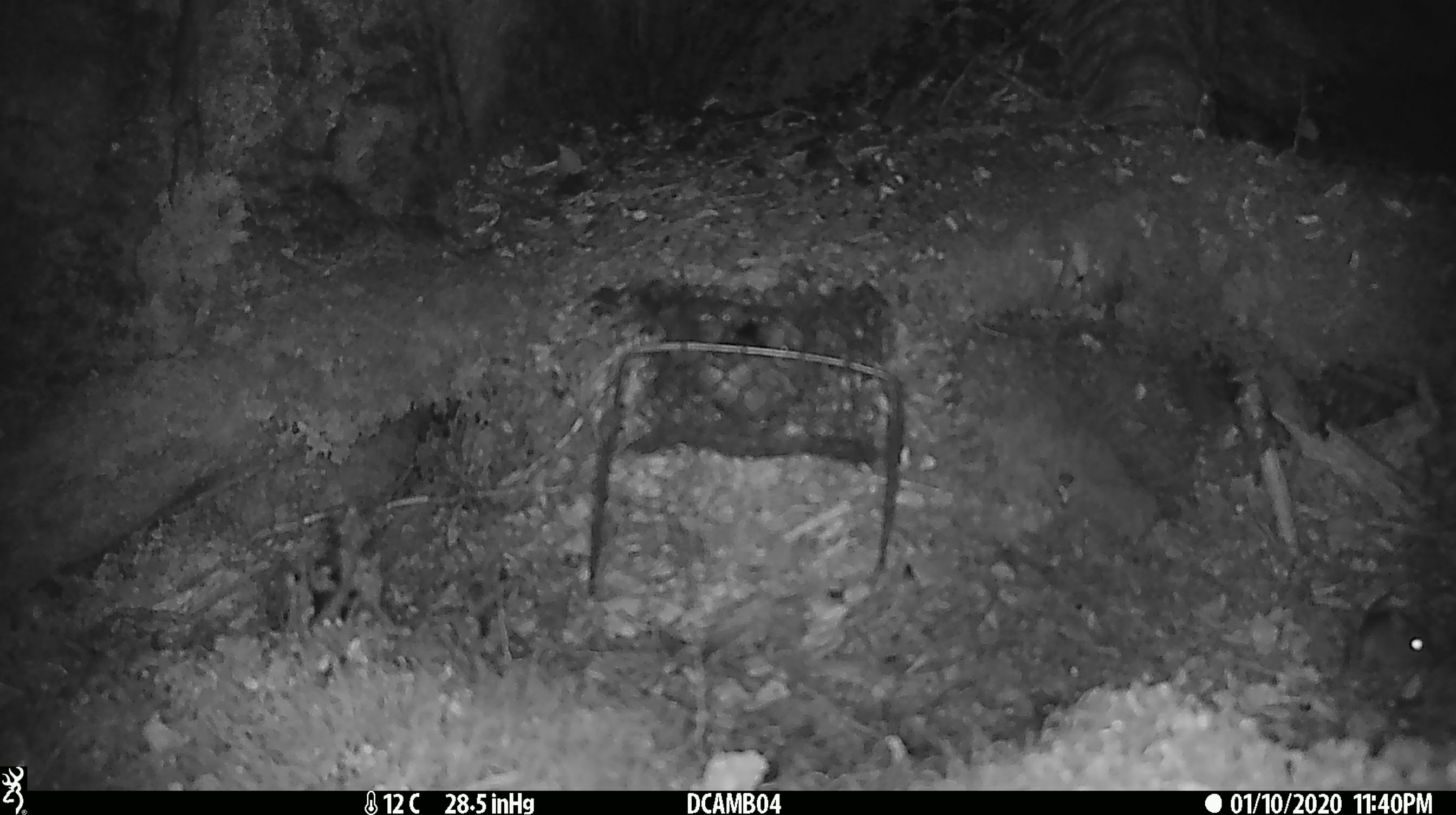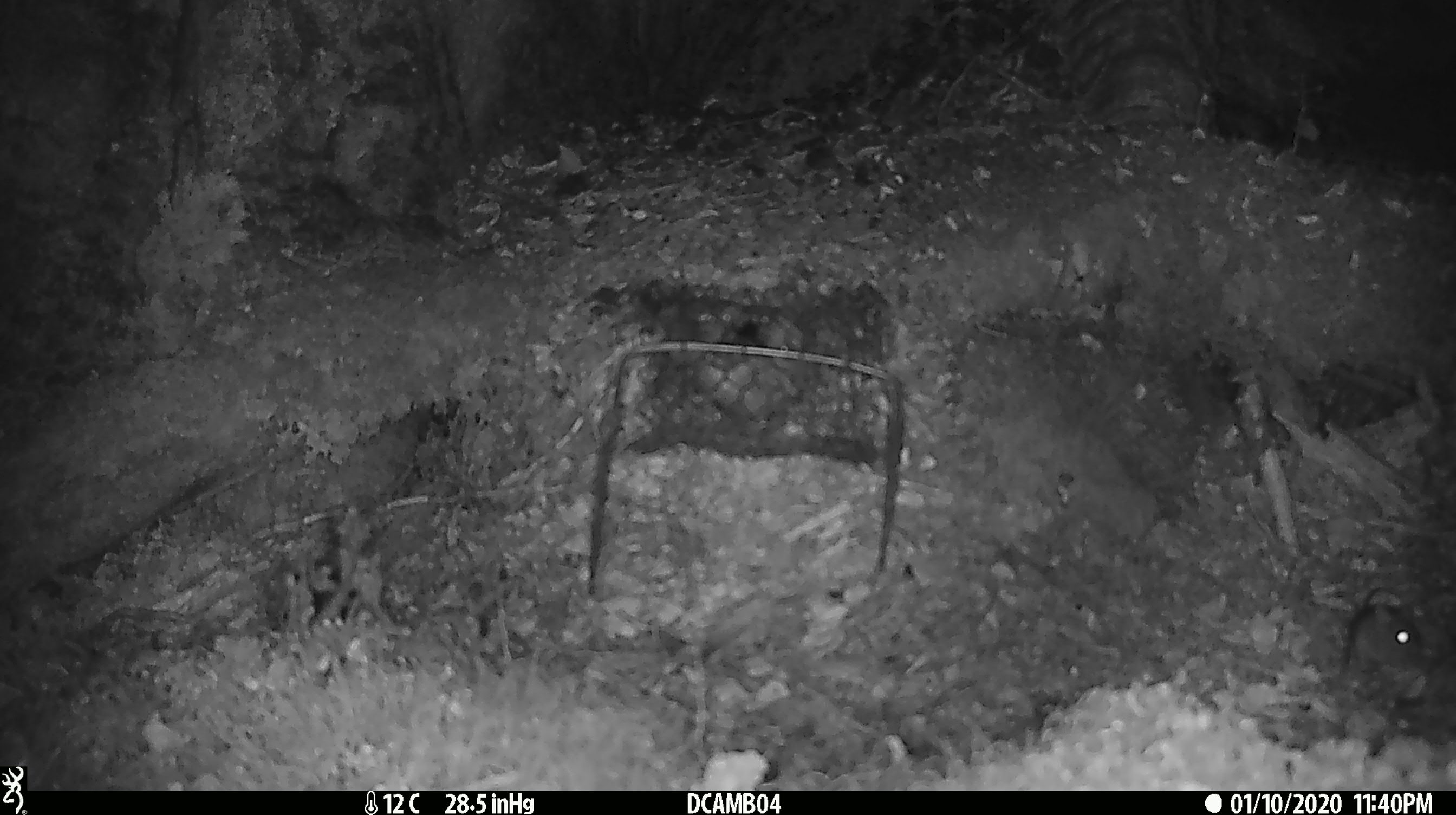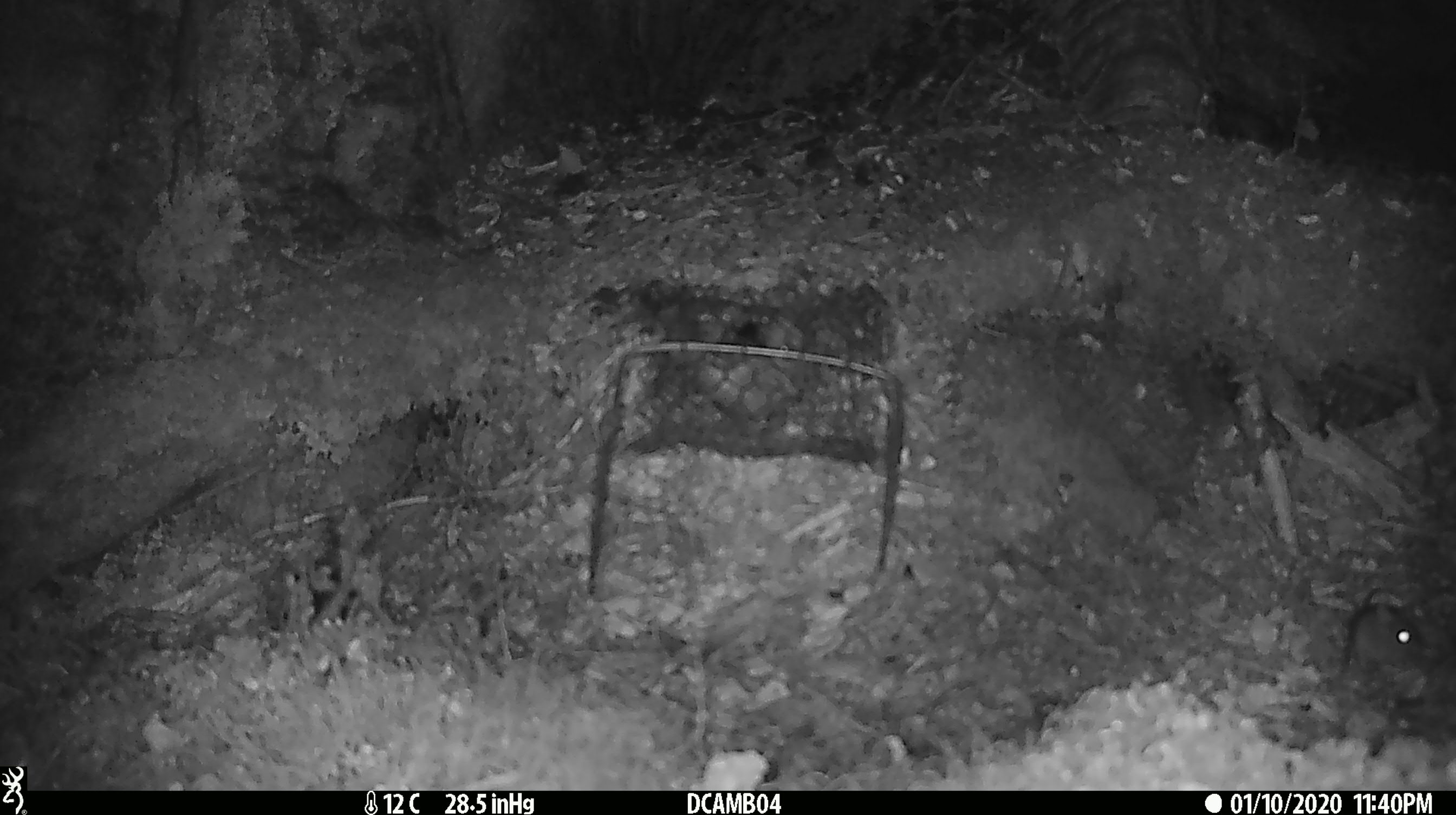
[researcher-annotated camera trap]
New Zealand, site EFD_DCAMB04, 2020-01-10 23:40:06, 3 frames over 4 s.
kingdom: Animalia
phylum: Chordata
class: Mammalia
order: Rodentia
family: Muridae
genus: Mus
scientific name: Mus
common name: mouse